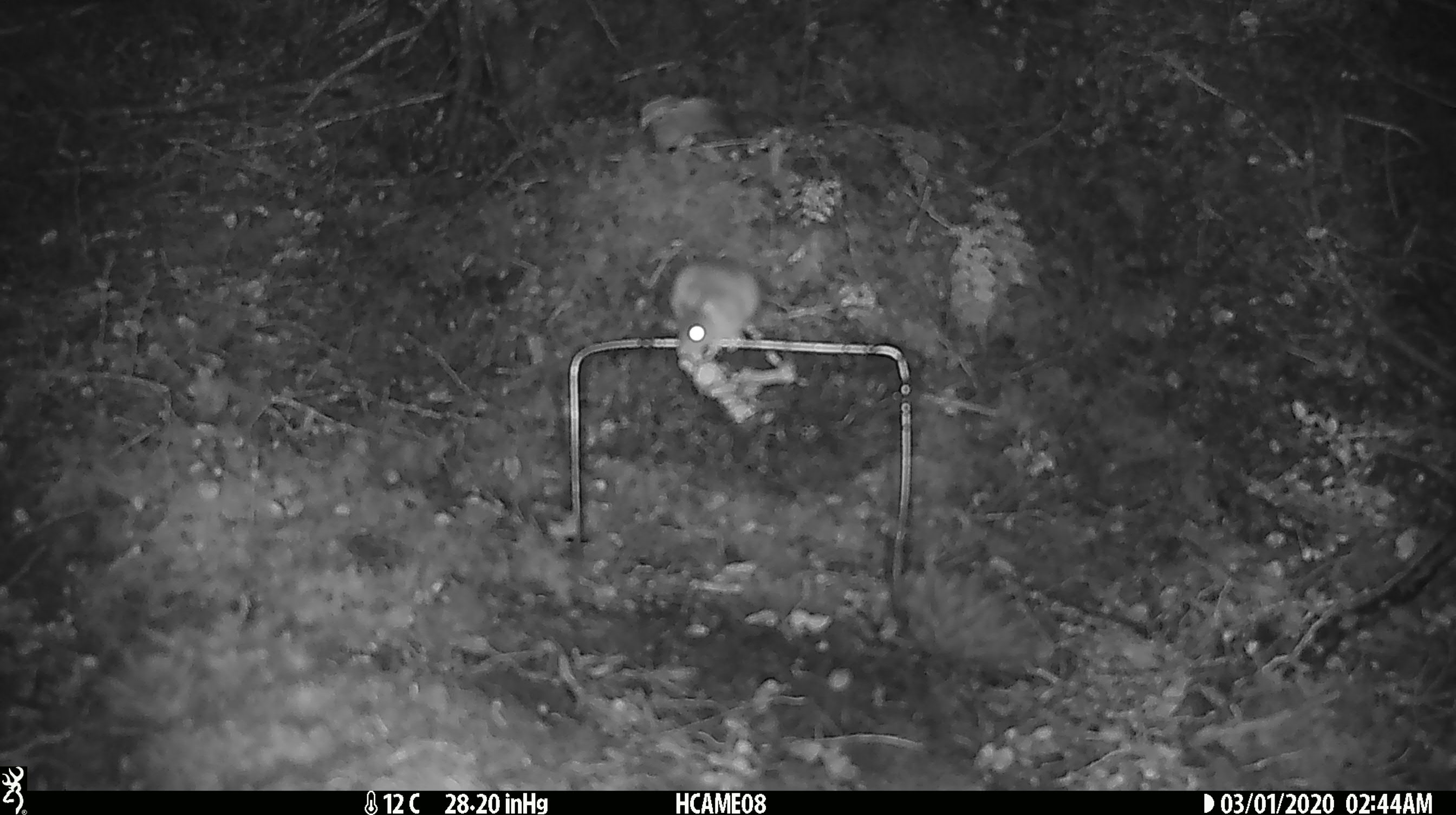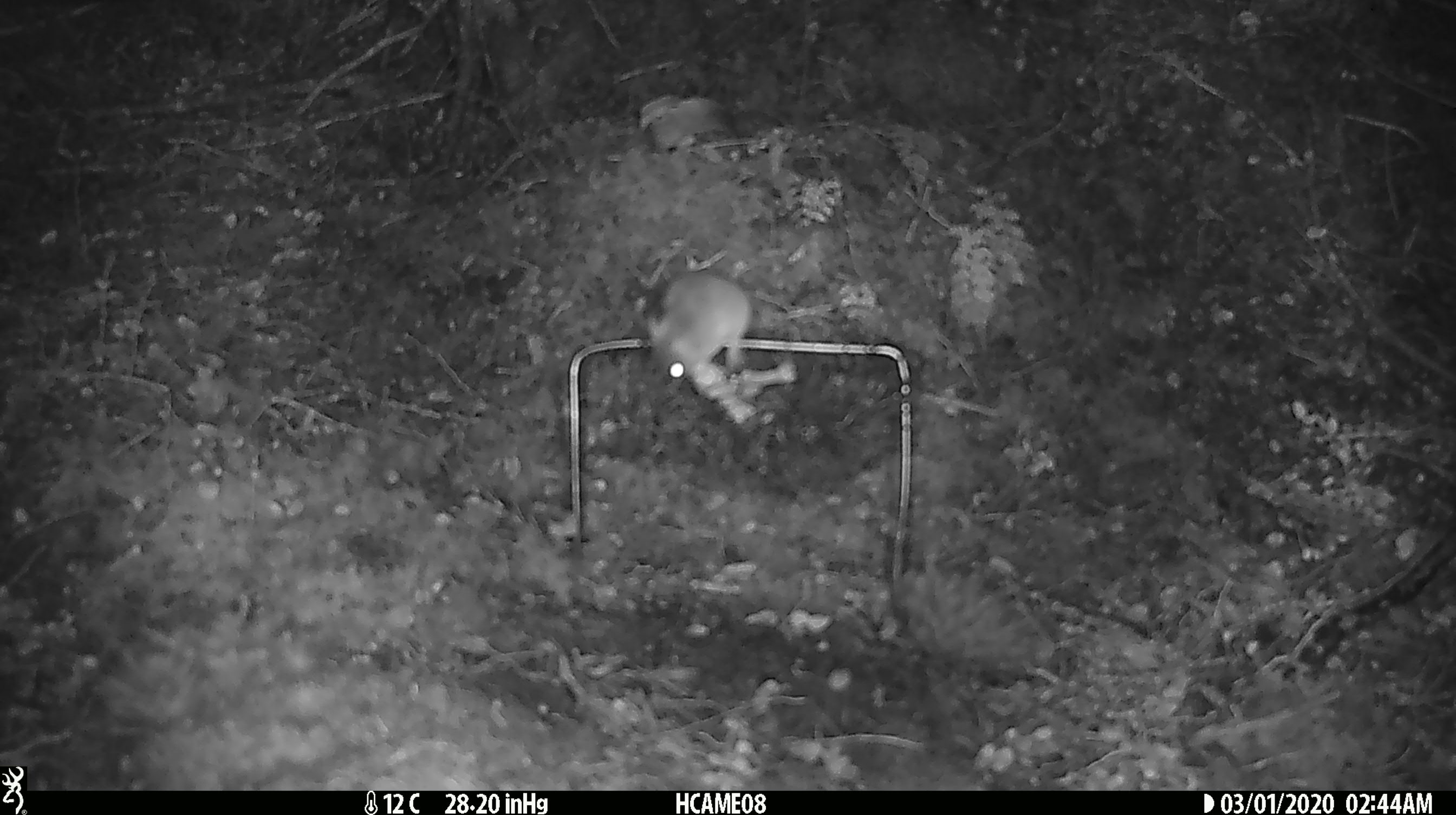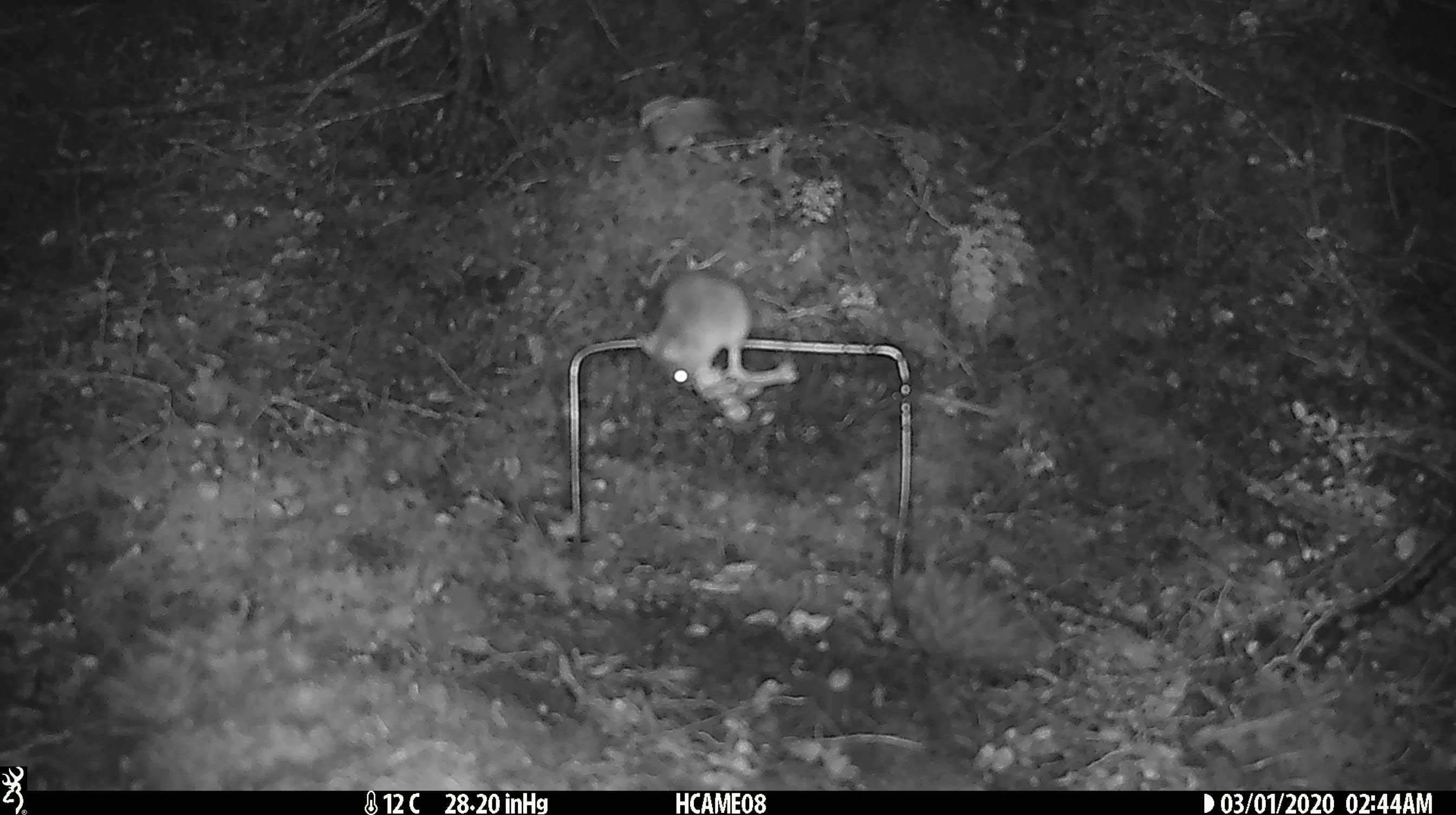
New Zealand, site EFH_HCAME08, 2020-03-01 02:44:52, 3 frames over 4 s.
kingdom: Animalia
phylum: Chordata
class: Mammalia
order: Rodentia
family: Muridae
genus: Mus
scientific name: Mus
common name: mouse